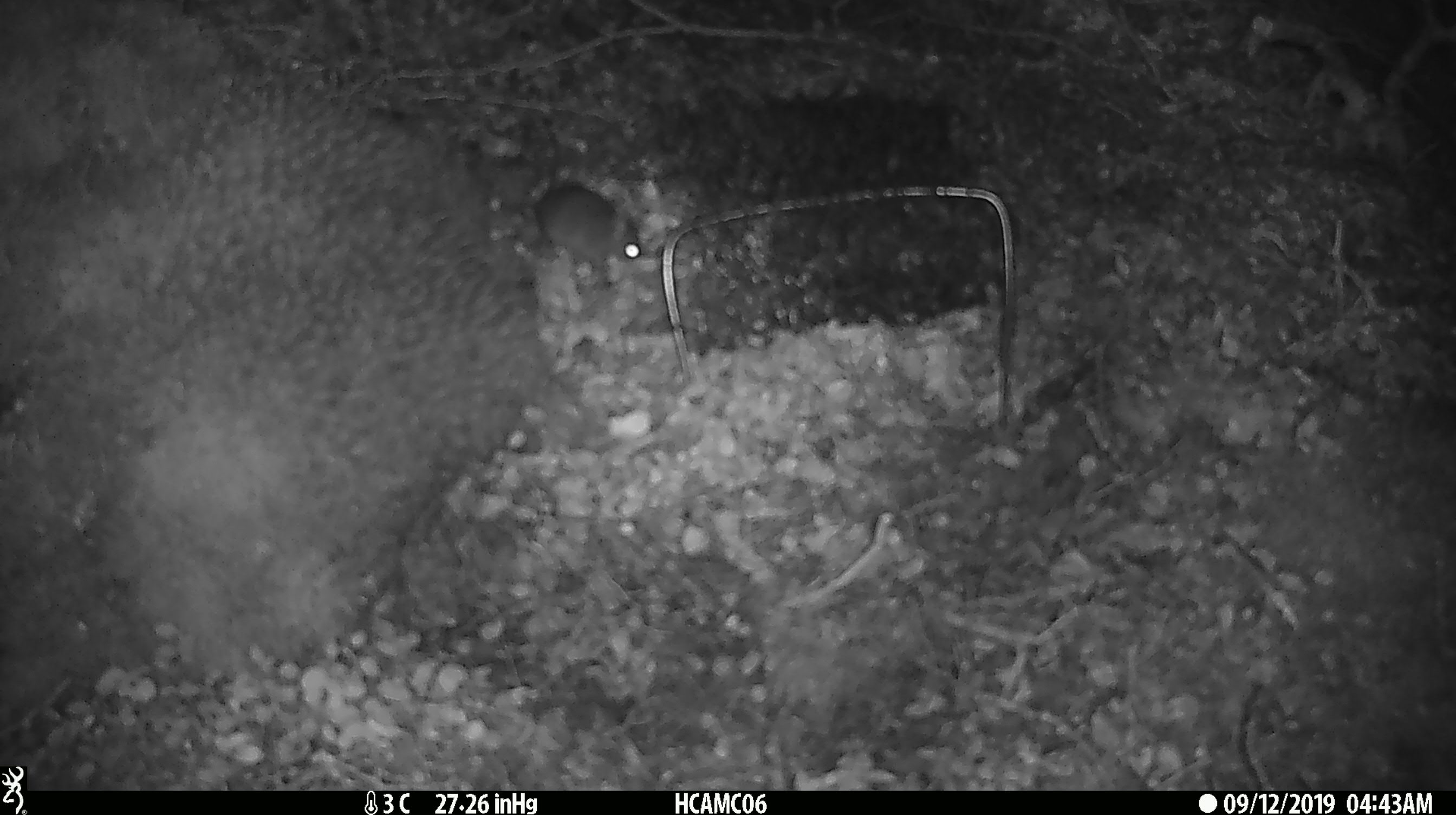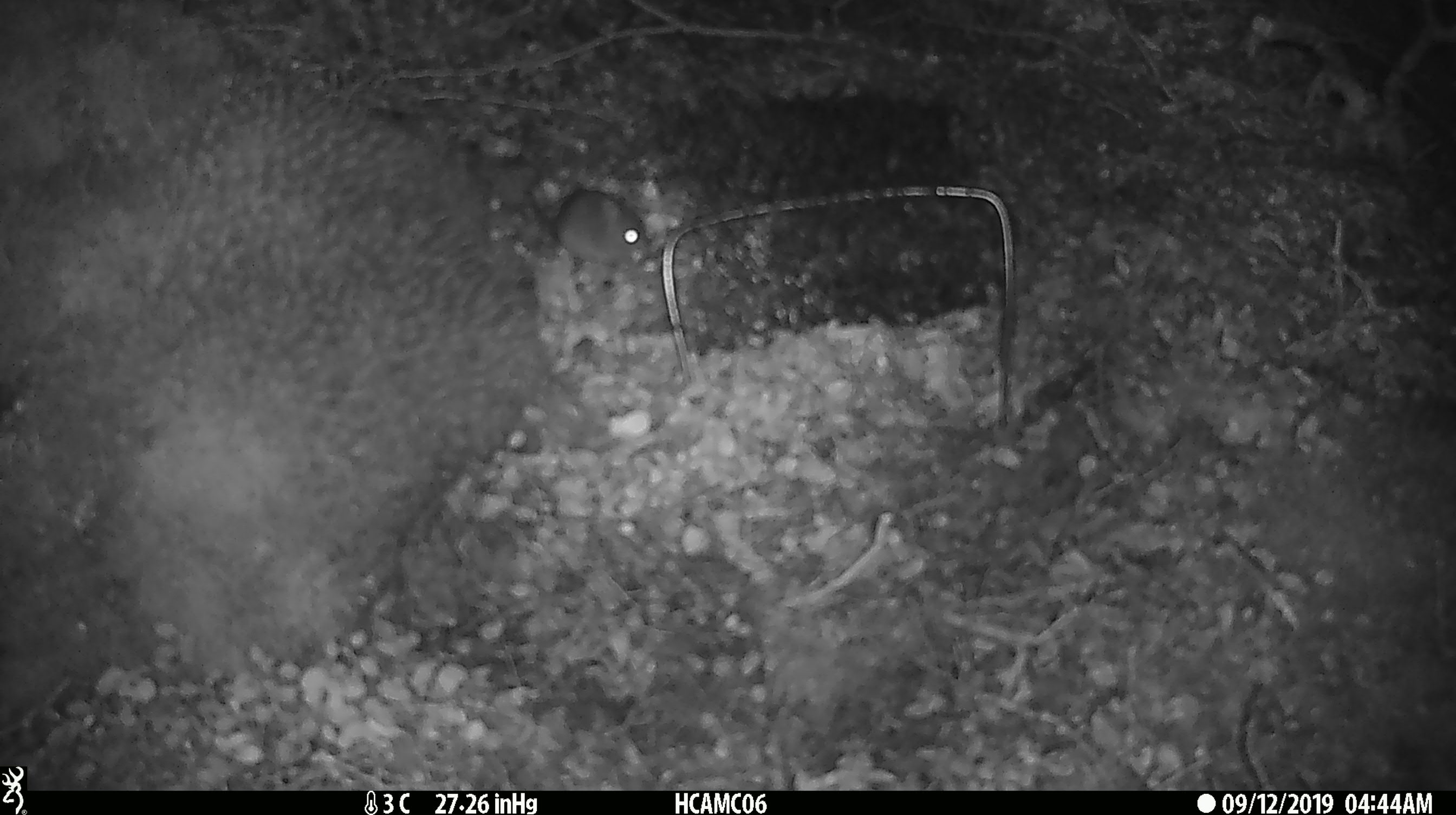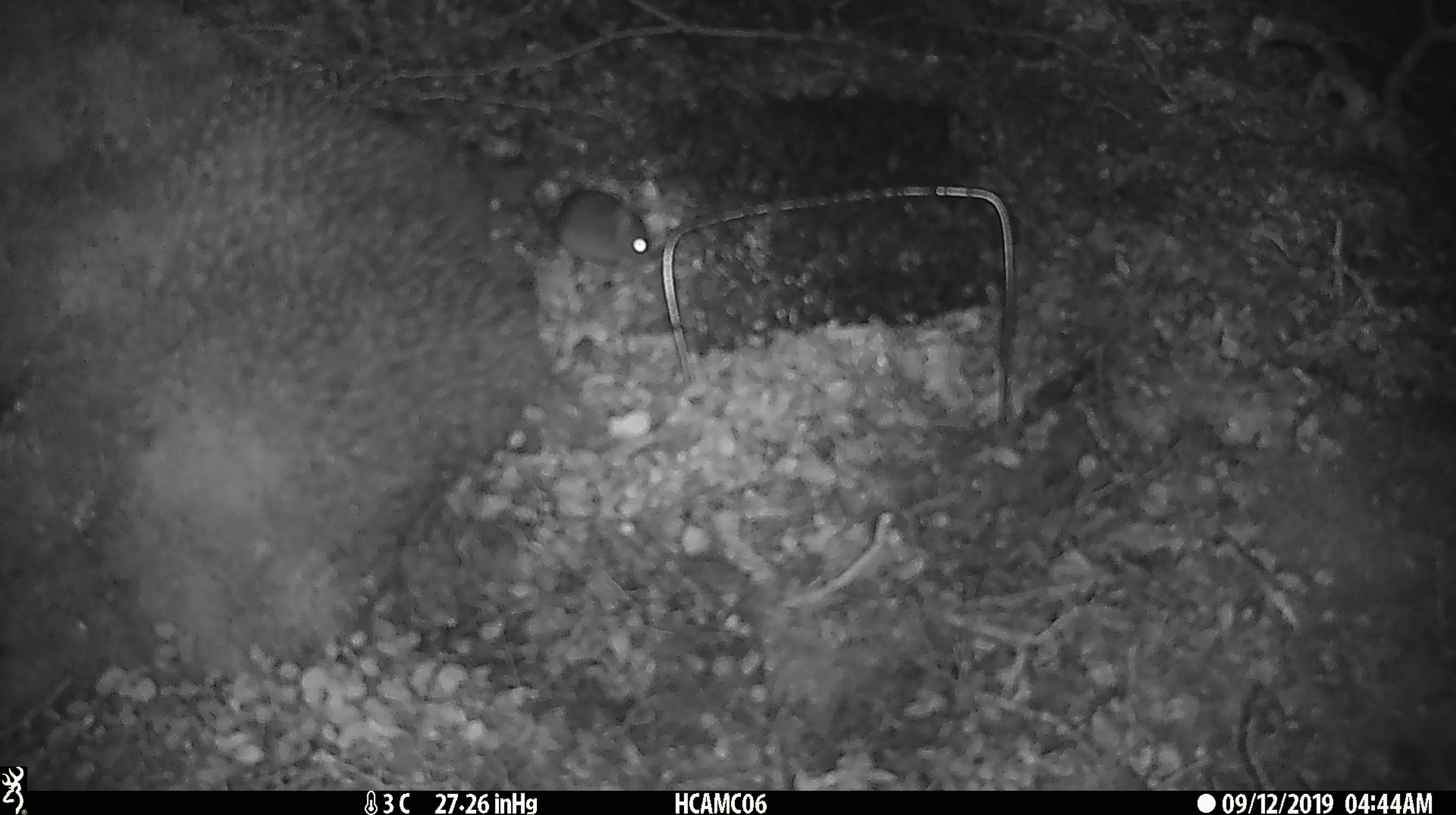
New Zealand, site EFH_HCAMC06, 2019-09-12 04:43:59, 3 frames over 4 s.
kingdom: Animalia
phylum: Chordata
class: Mammalia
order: Rodentia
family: Muridae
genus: Mus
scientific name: Mus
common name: mouse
Mouse (Mus).